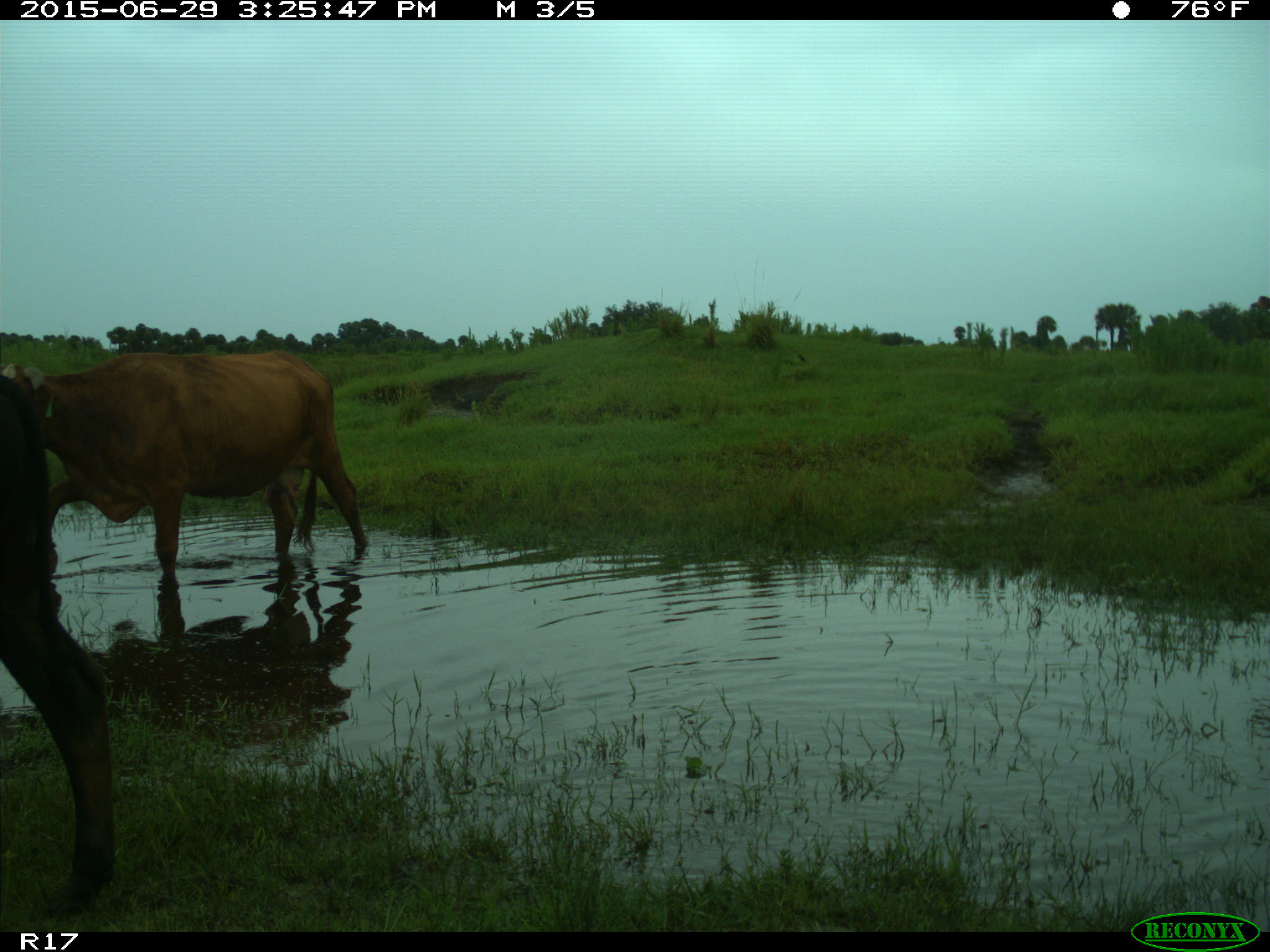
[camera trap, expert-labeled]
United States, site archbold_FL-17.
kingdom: Animalia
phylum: Chordata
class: Mammalia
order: Artiodactyla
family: Bovidae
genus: Bos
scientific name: Bos taurus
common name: domestic cow